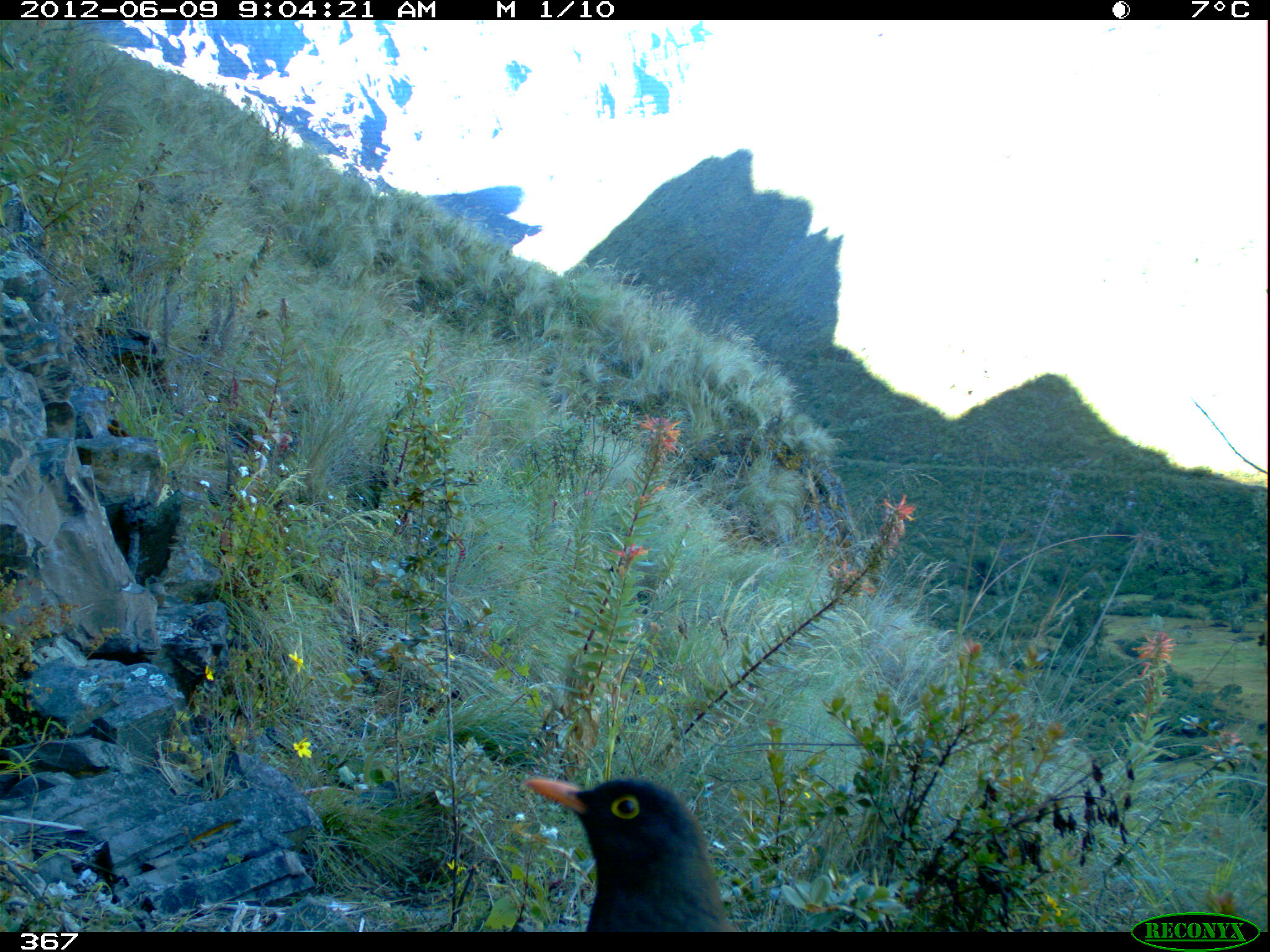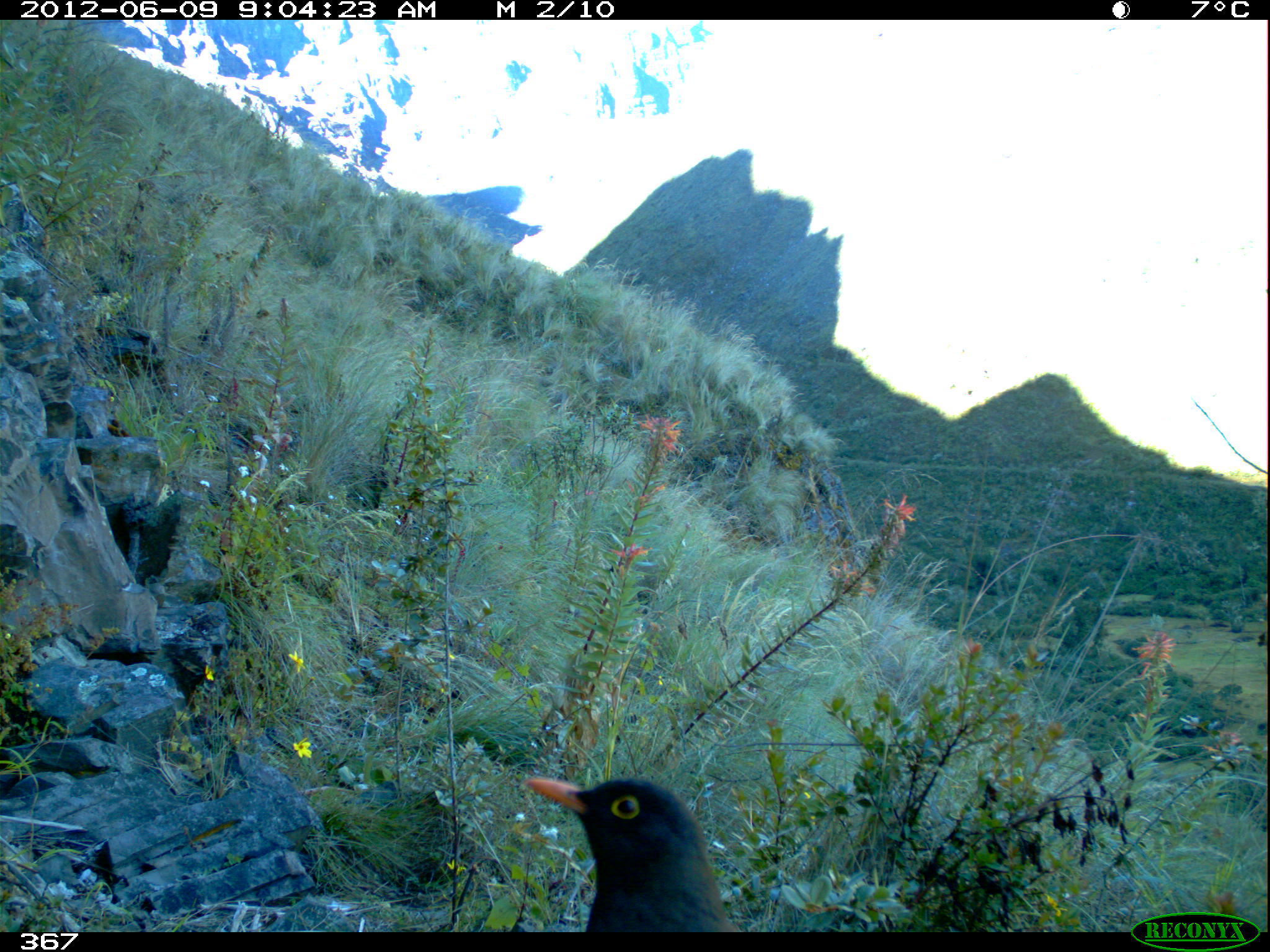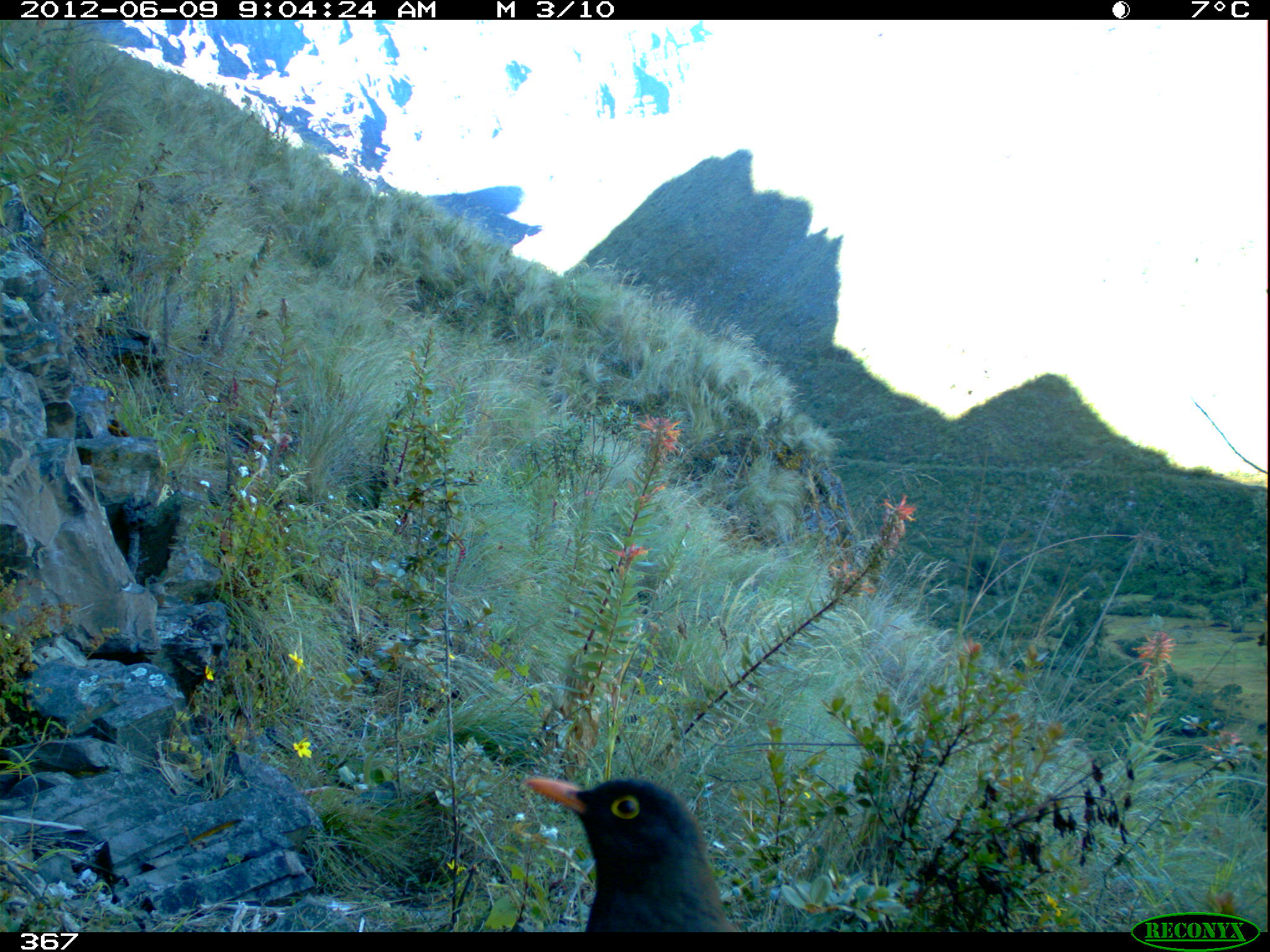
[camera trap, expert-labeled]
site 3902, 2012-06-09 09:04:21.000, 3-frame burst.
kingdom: Animalia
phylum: Chordata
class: Aves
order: Passeriformes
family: Turdidae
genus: Turdus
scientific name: Turdus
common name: true thrushes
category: turdus sp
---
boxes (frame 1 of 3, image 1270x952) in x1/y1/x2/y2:
turdus sp: 526/775/738/930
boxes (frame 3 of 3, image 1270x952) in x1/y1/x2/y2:
turdus sp: 522/774/733/932